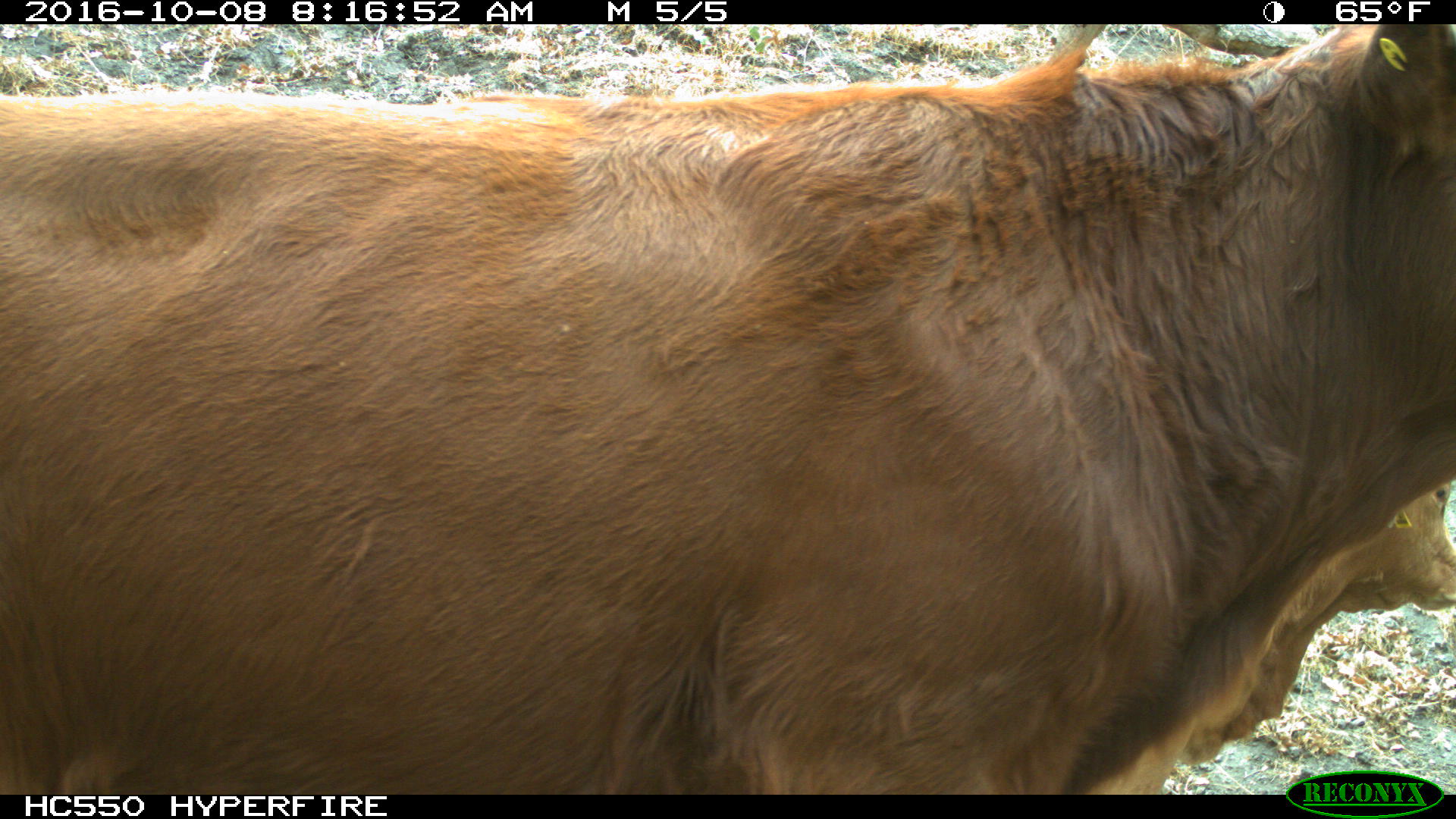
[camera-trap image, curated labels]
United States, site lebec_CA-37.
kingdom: Animalia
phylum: Chordata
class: Mammalia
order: Artiodactyla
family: Bovidae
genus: Bos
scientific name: Bos taurus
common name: domestic cow